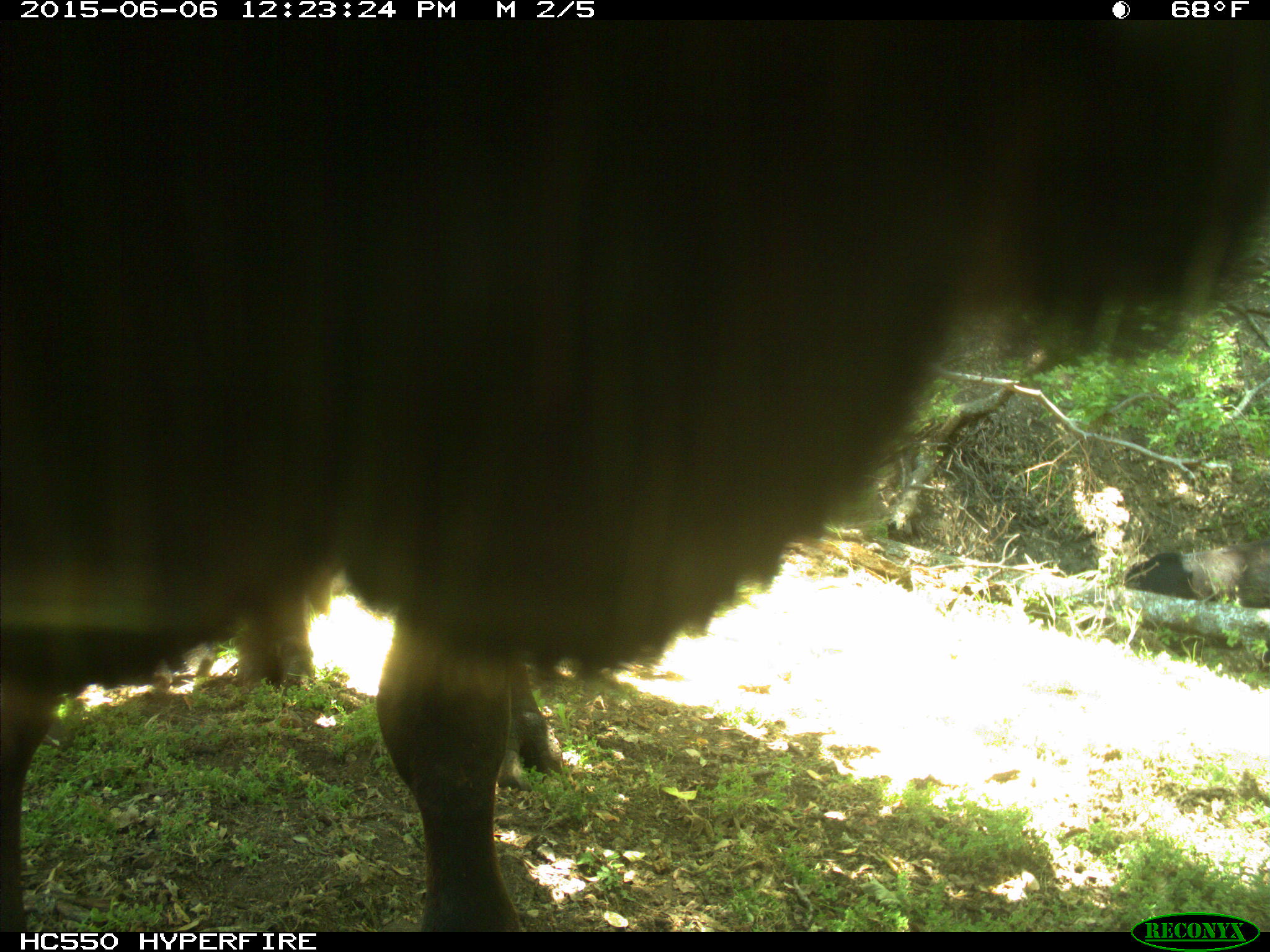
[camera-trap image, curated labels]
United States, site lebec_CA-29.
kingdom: Animalia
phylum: Chordata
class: Mammalia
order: Artiodactyla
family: Bovidae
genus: Bos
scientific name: Bos taurus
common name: domestic cow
Bos taurus (domestic cow).